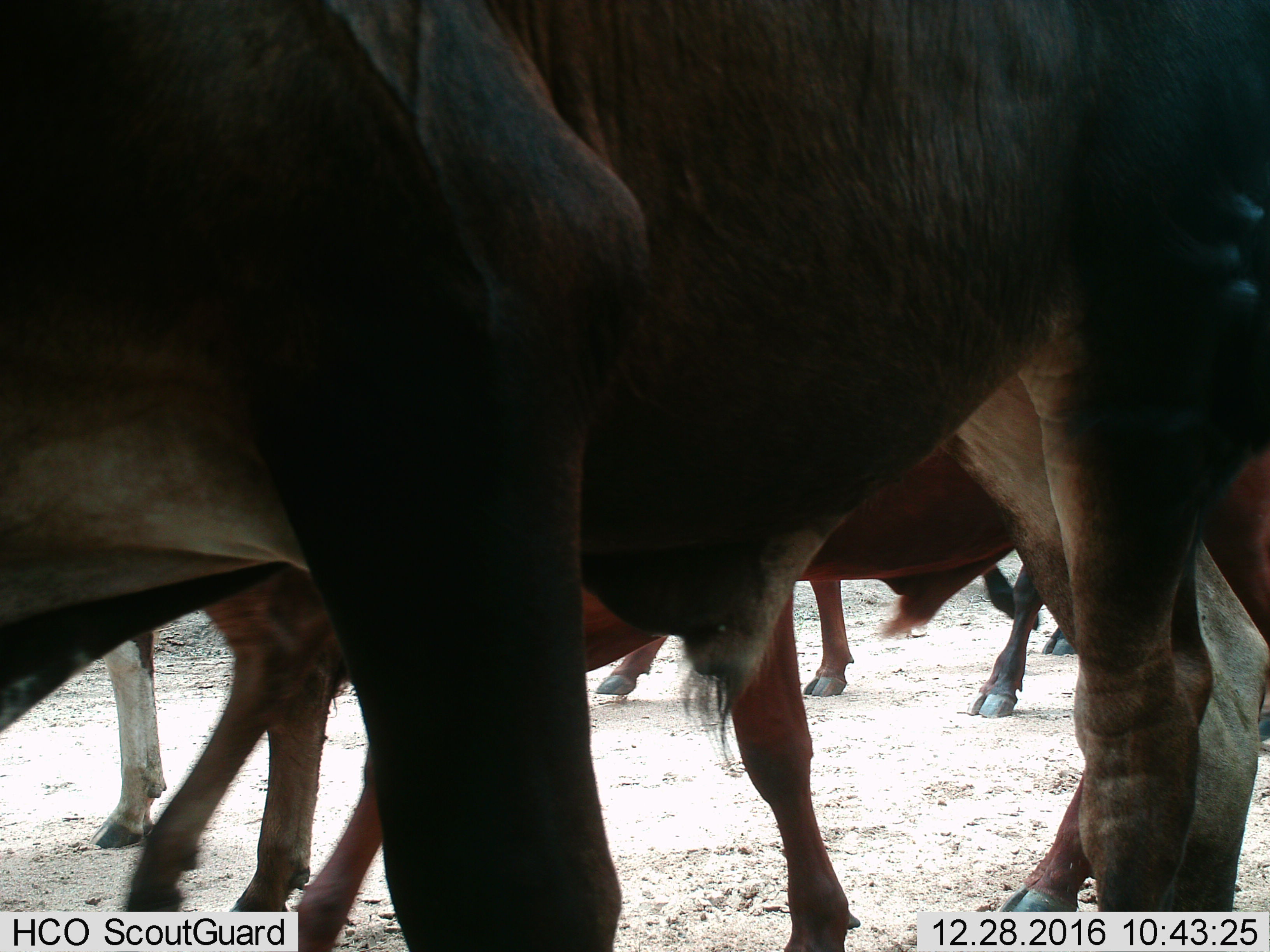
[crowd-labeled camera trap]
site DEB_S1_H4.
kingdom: Animalia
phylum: Chordata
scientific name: Vertebrata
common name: domestic animal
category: domesticanimal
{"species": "domesticanimal (domestic animal) (Vertebrata)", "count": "7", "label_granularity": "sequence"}